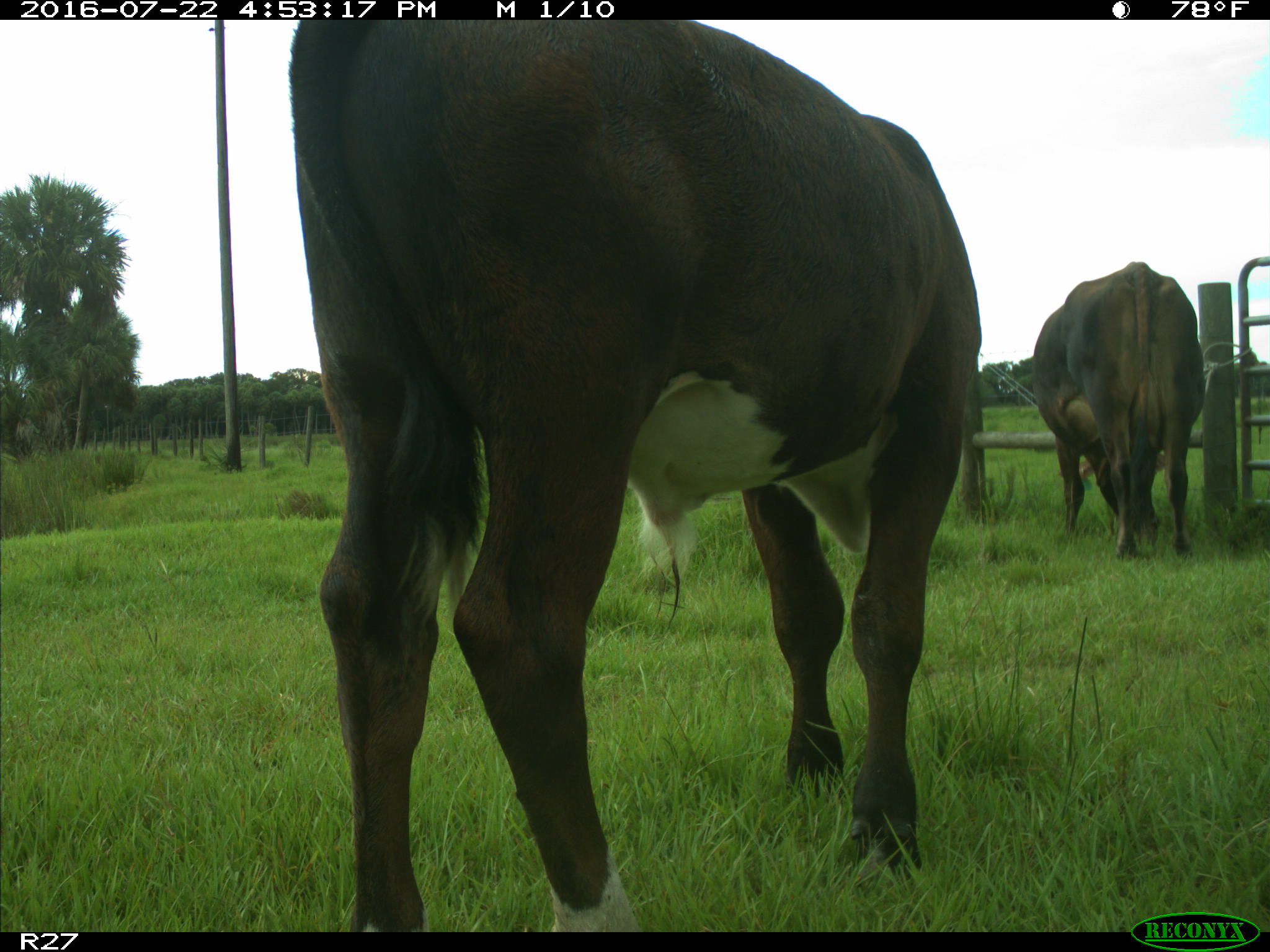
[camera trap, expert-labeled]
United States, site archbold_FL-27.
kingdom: Animalia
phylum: Chordata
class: Mammalia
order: Artiodactyla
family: Bovidae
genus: Bos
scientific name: Bos taurus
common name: domestic cow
Bos taurus (domestic cow).